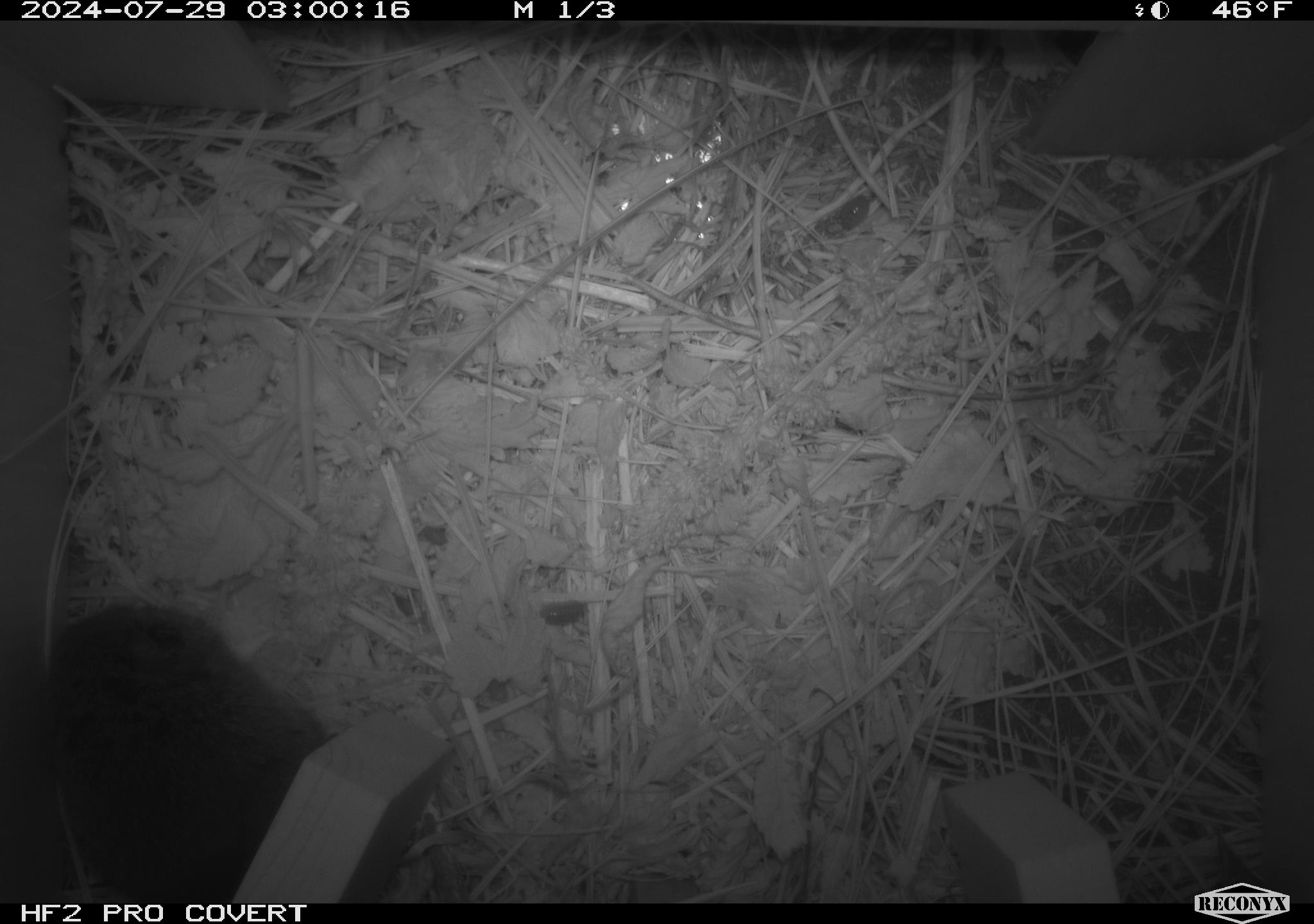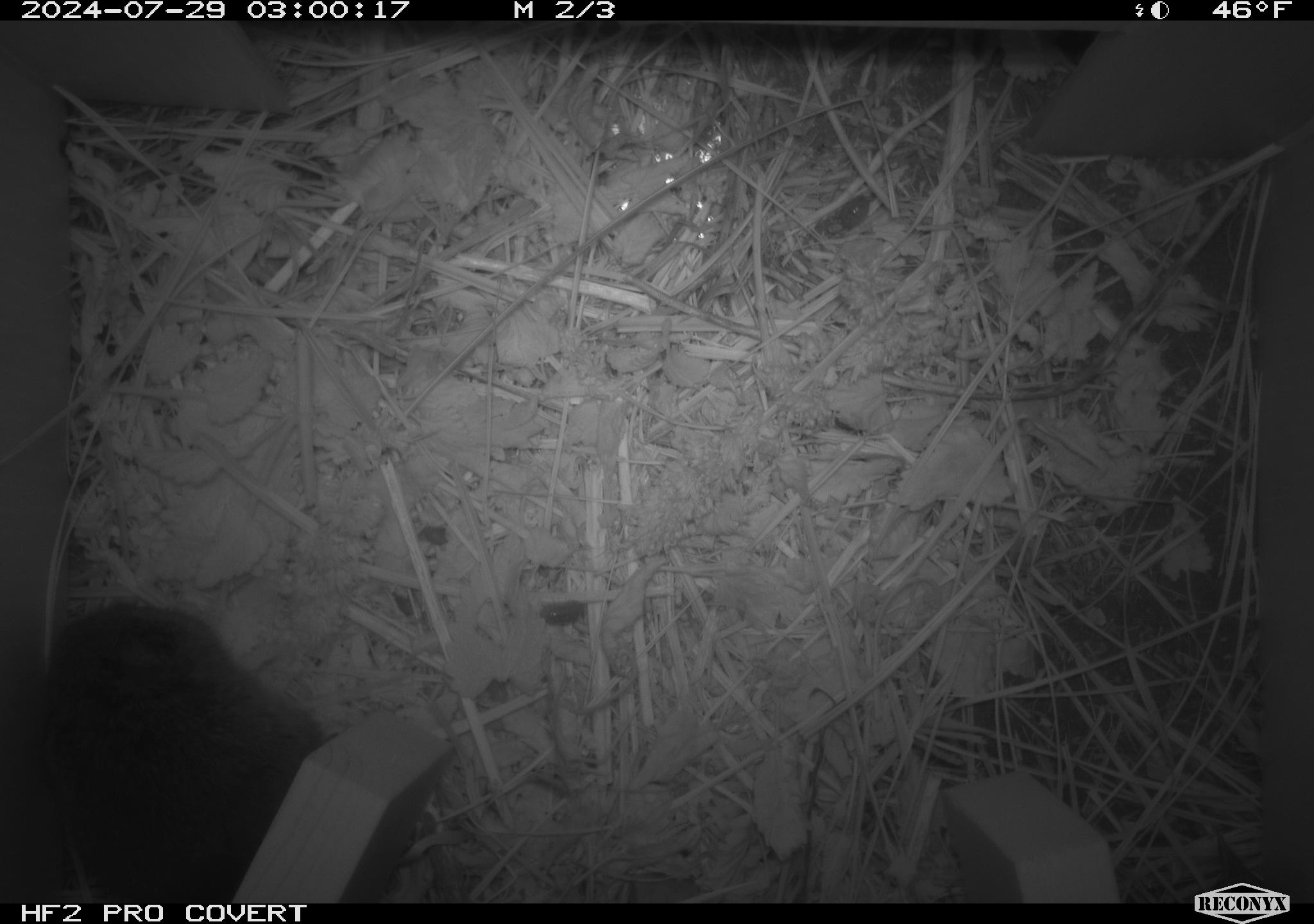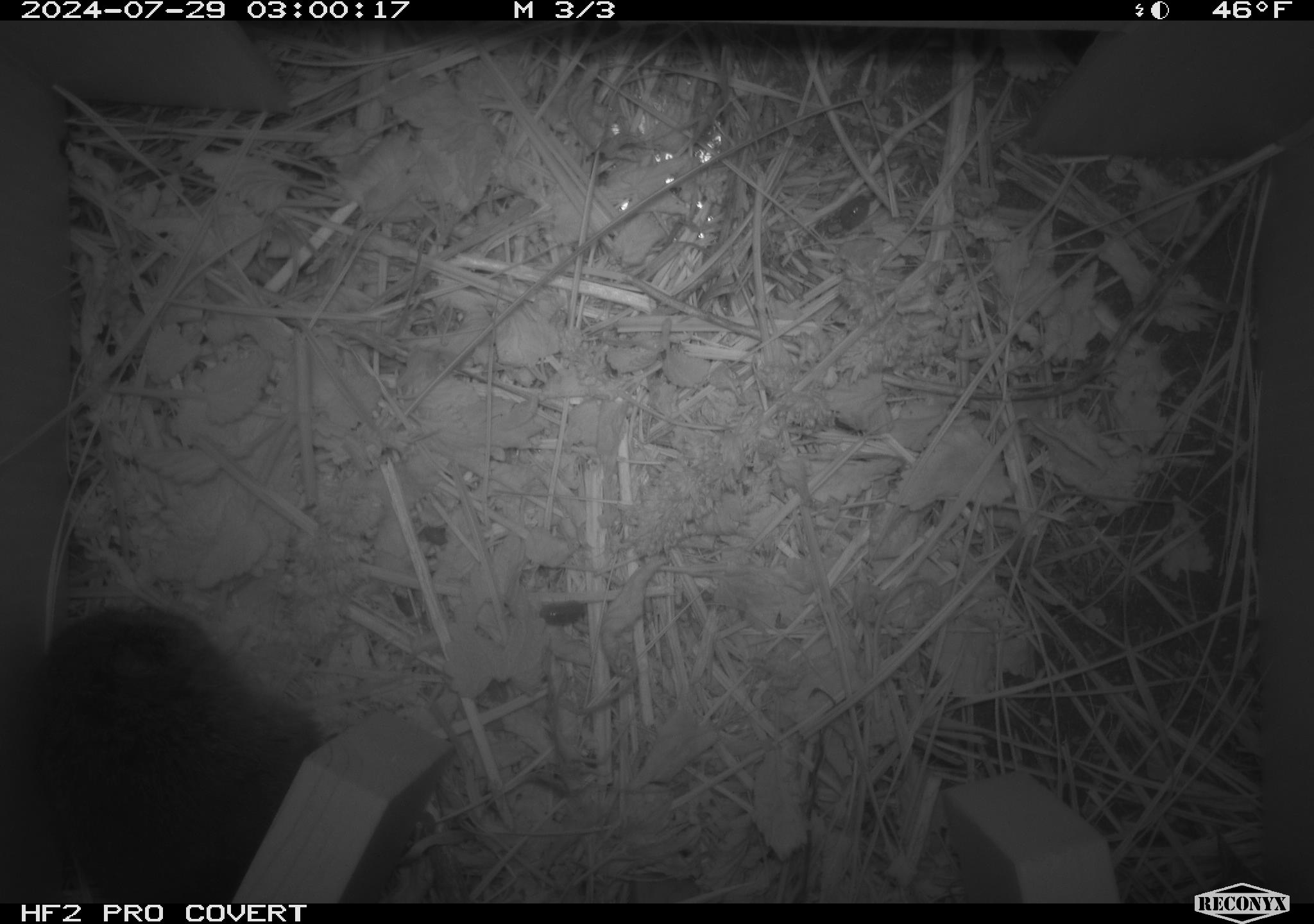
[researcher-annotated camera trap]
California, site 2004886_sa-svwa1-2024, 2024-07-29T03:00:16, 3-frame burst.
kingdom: Animalia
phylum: Chordata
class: Mammalia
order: Rodentia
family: Cricetidae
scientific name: Arvicolinae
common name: voles, lemmings, and muskrats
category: arvicolinae subfamily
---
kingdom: Animalia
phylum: Arthropoda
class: Insecta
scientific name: Insecta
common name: insect